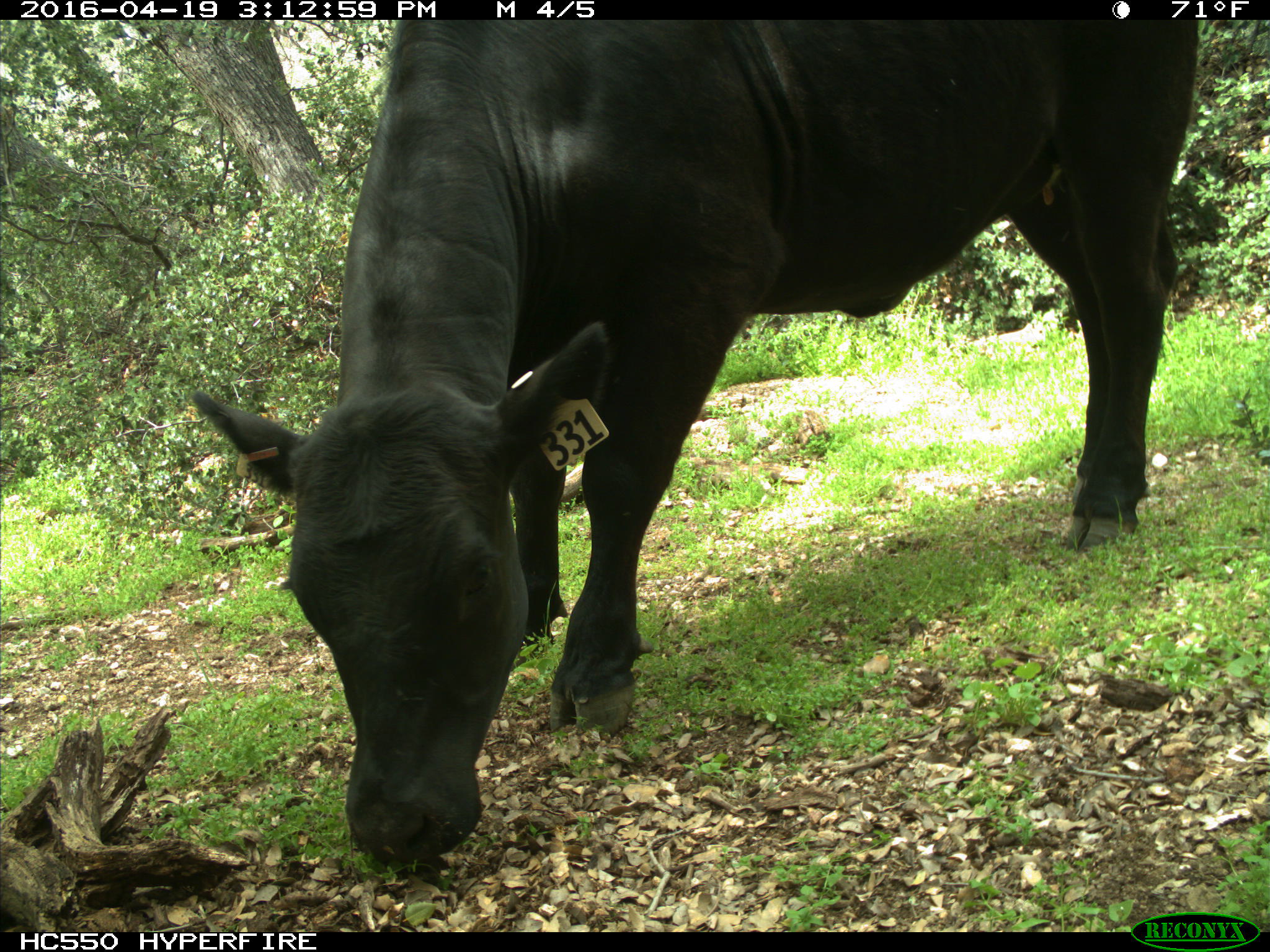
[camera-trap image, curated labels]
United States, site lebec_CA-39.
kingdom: Animalia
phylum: Chordata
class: Mammalia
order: Artiodactyla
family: Bovidae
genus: Bos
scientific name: Bos taurus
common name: domestic cow